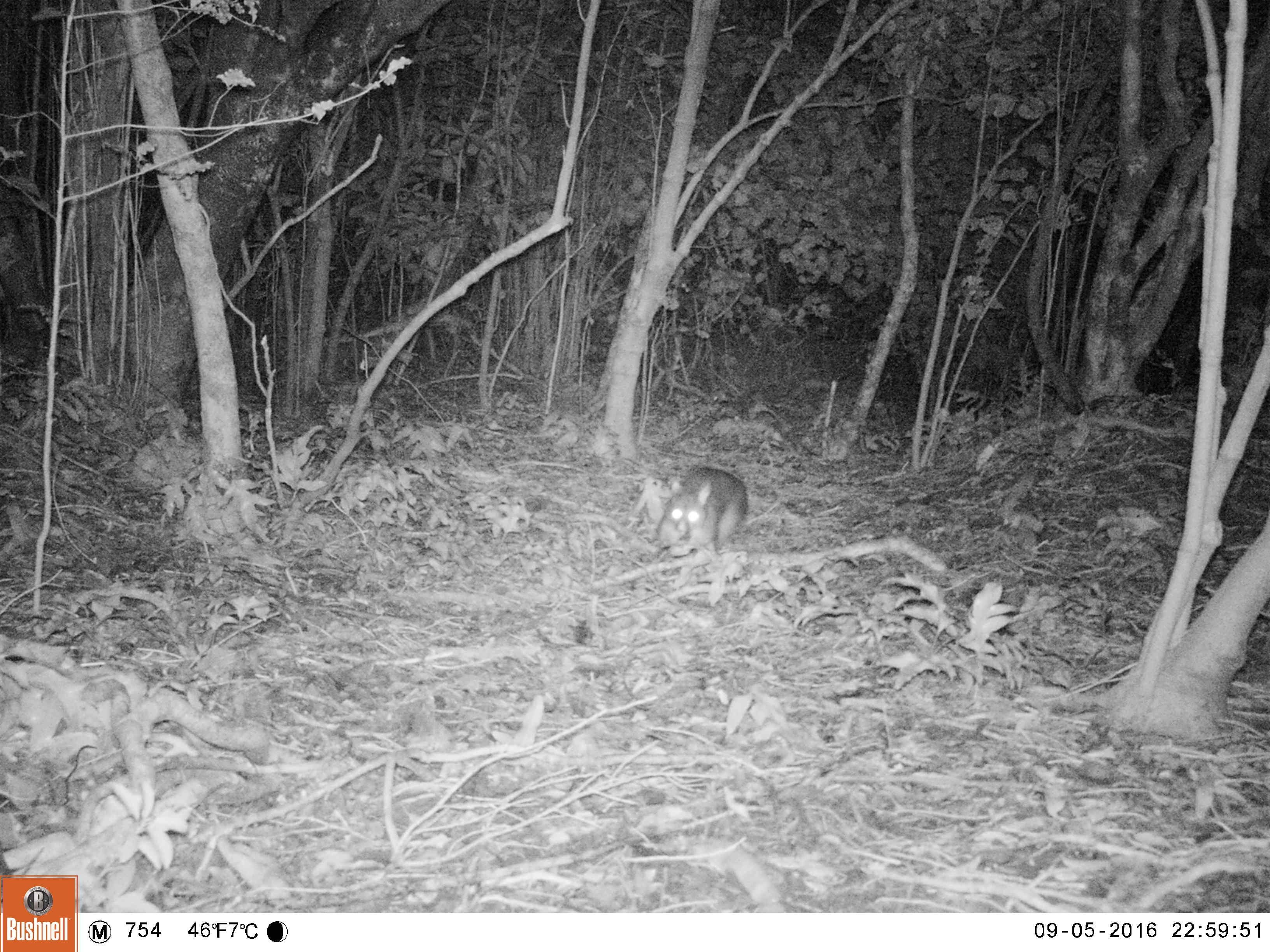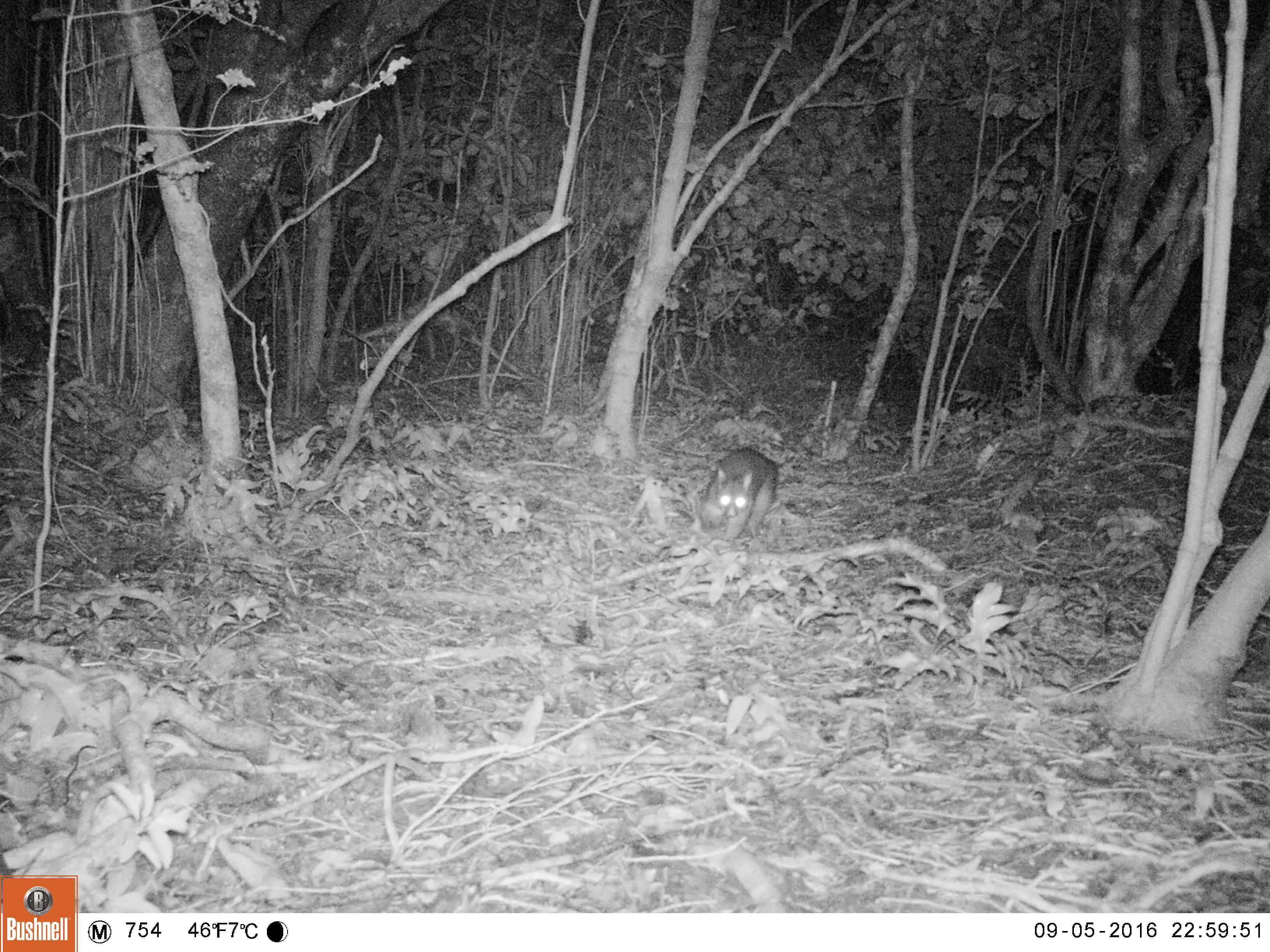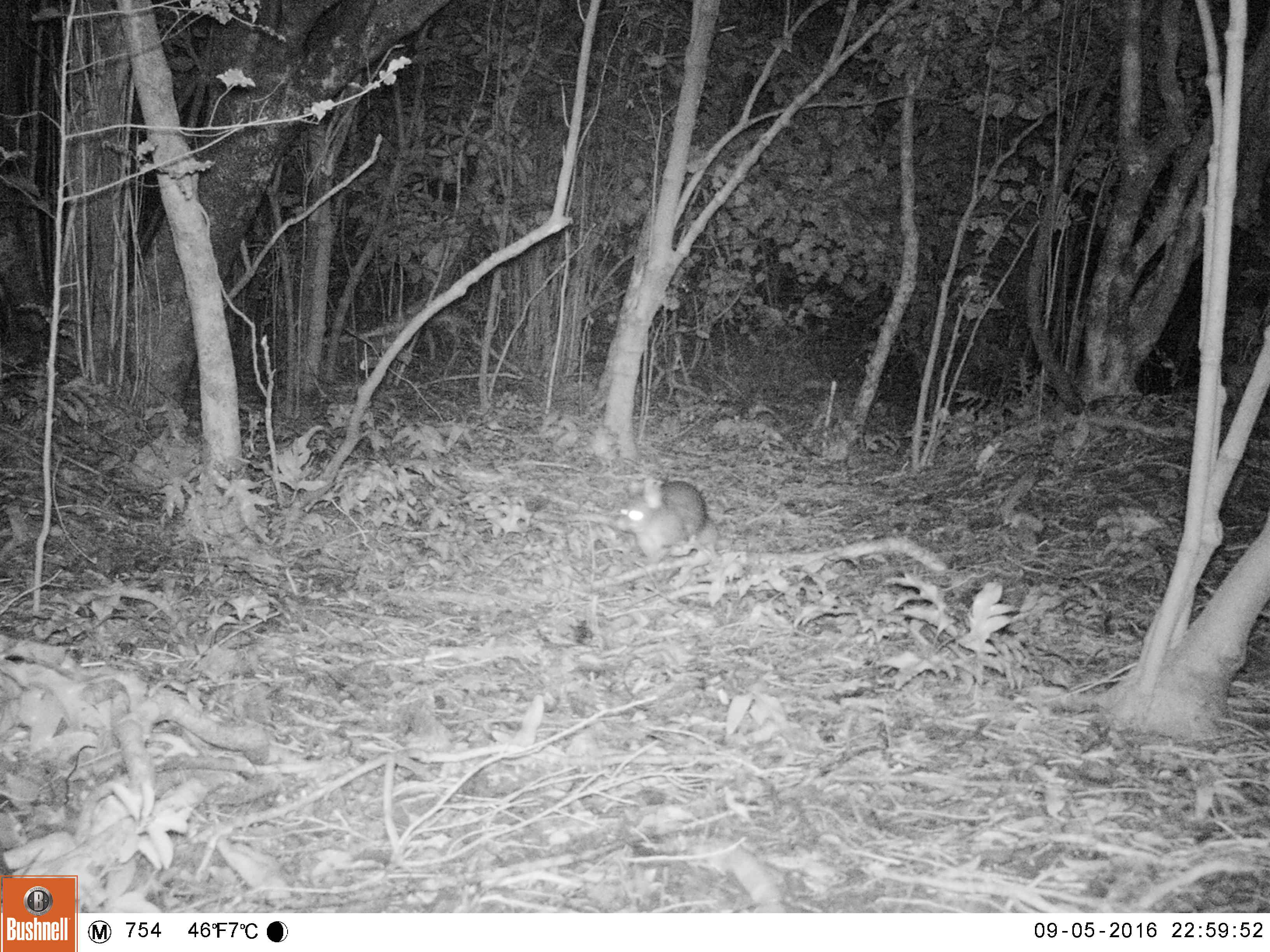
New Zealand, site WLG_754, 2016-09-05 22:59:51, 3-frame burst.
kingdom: Animalia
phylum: Chordata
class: Mammalia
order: Diprotodontia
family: Phalangeridae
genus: Trichosurus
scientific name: Trichosurus vulpecula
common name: common brushtail possum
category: possum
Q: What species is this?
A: Possum (common brushtail possum) (Trichosurus vulpecula).